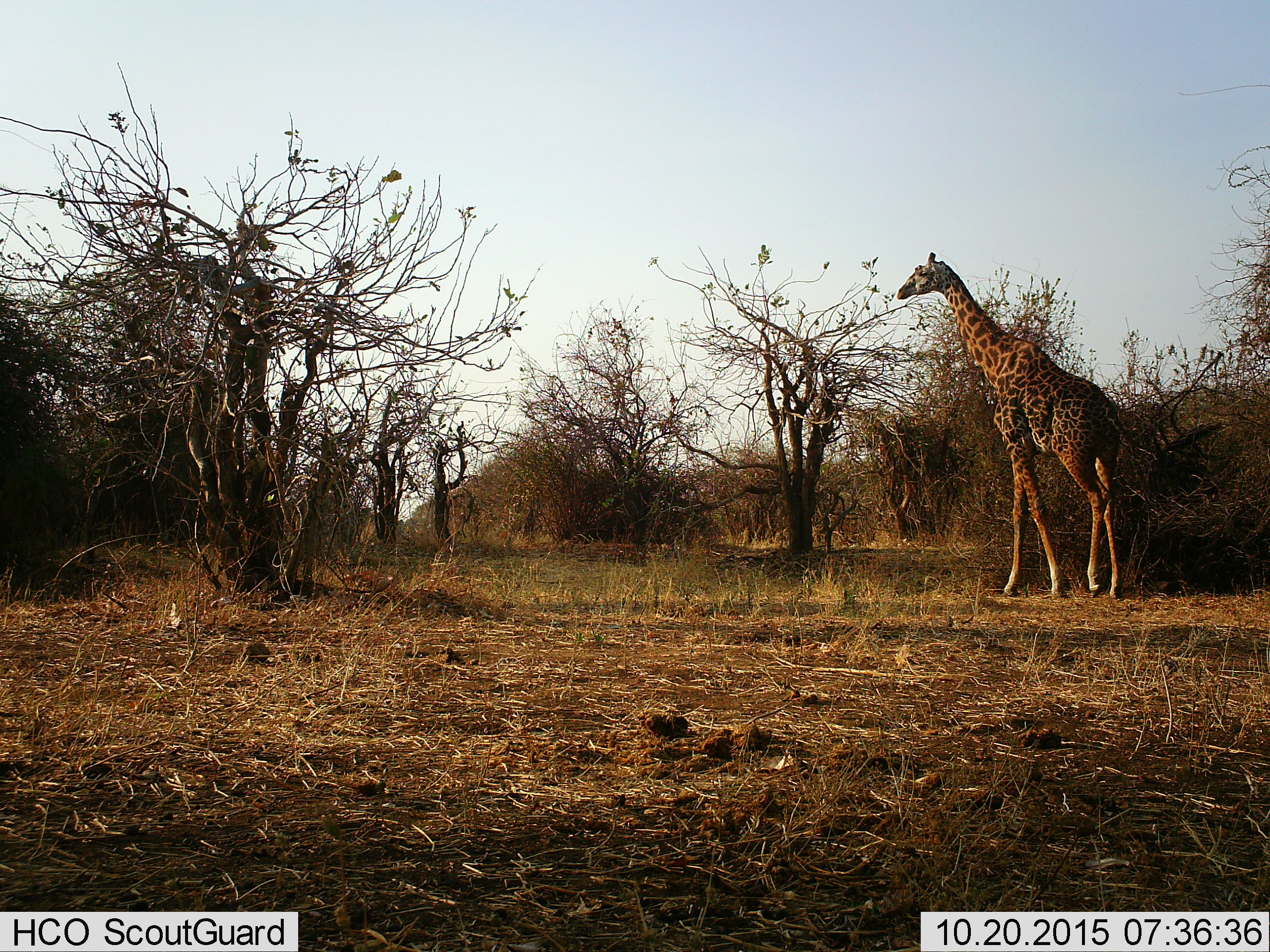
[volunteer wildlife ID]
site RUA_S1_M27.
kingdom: Animalia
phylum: Chordata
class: Mammalia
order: Artiodactyla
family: Giraffidae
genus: Giraffa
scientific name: Giraffa camelopardalis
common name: giraffe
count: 1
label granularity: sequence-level